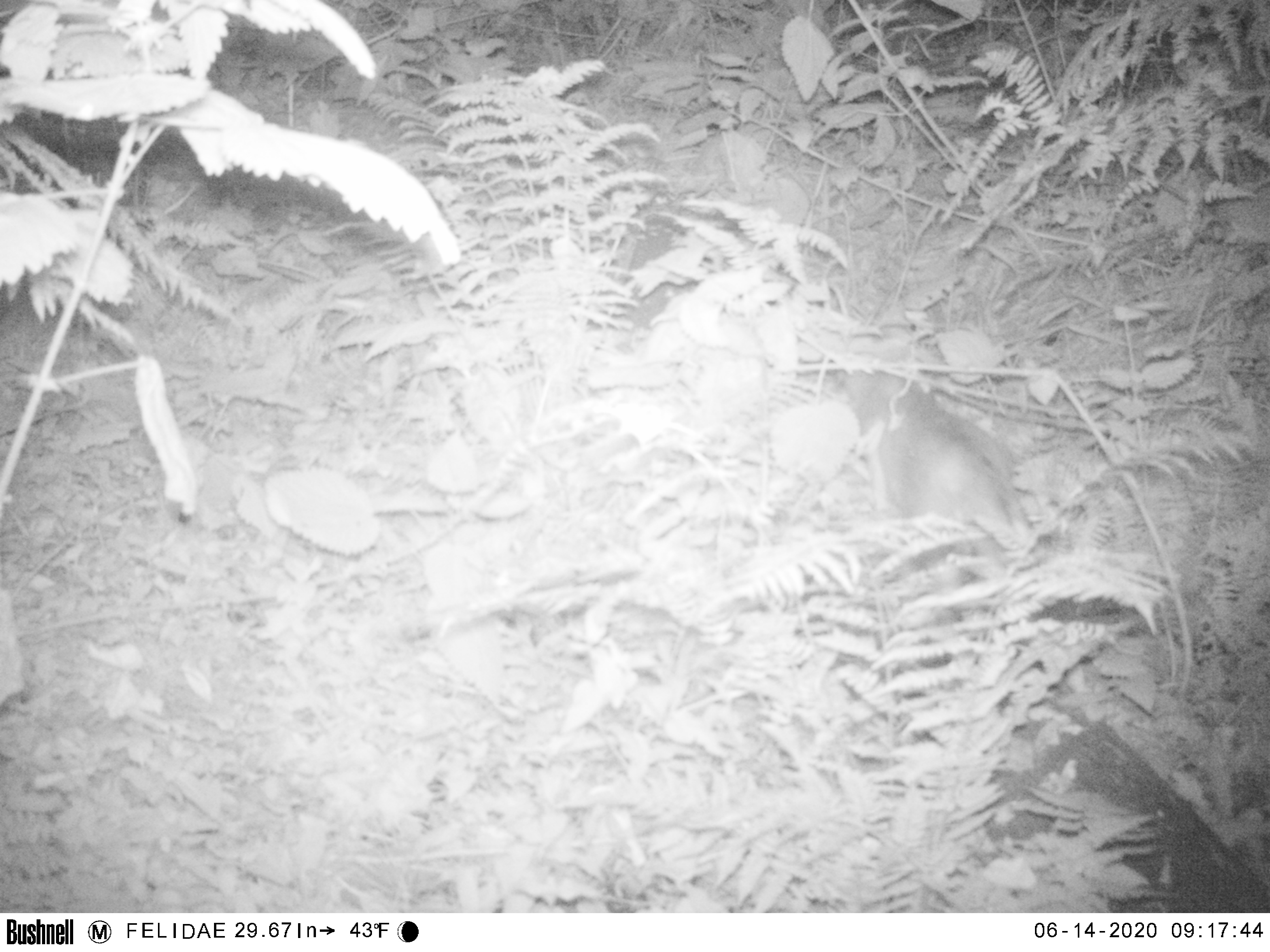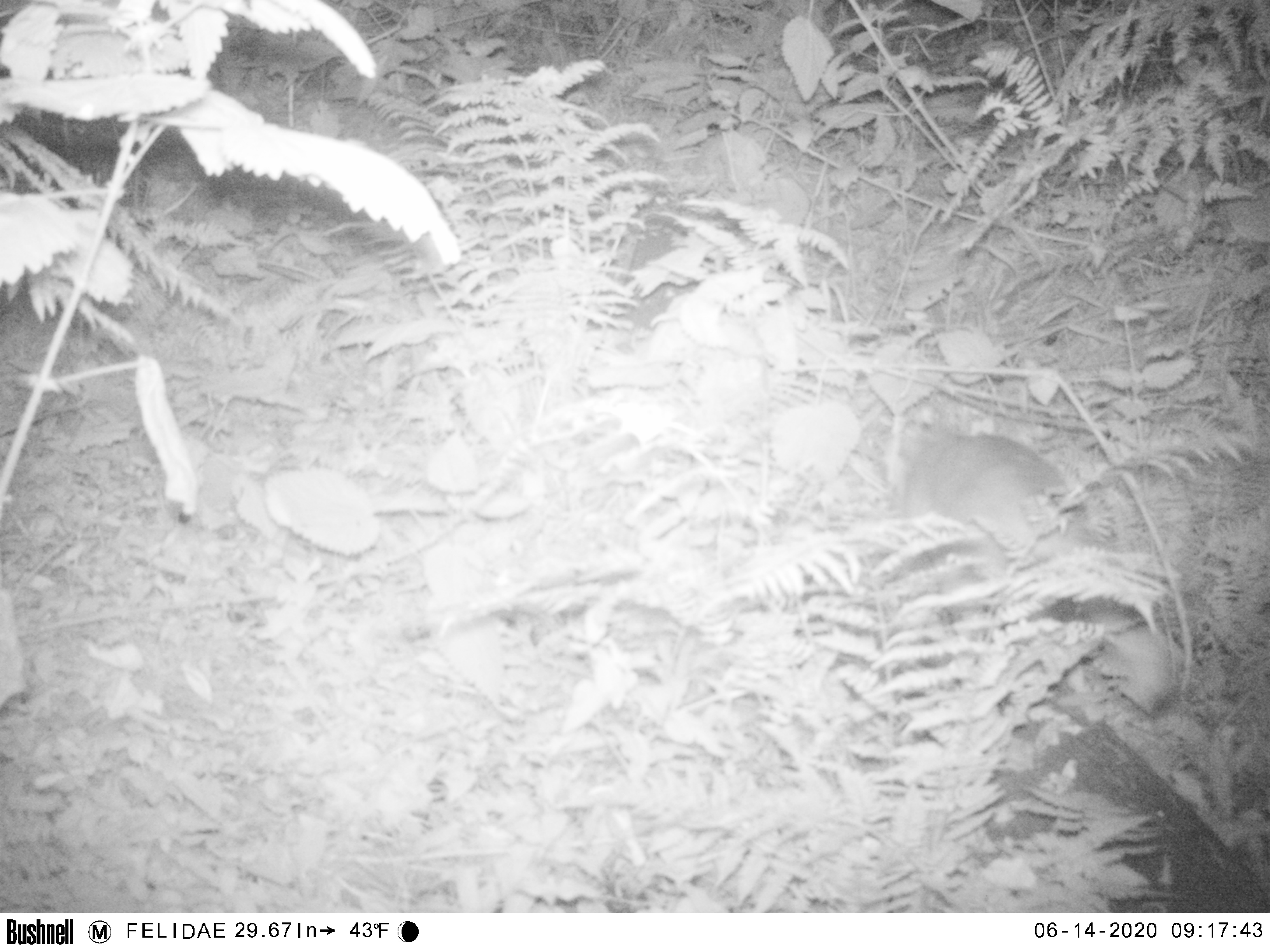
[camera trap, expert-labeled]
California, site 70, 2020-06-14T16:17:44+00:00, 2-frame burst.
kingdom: Animalia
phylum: Chordata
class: Mammalia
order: Carnivora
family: Canidae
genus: Urocyon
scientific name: Urocyon cinereoargenteus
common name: gray fox